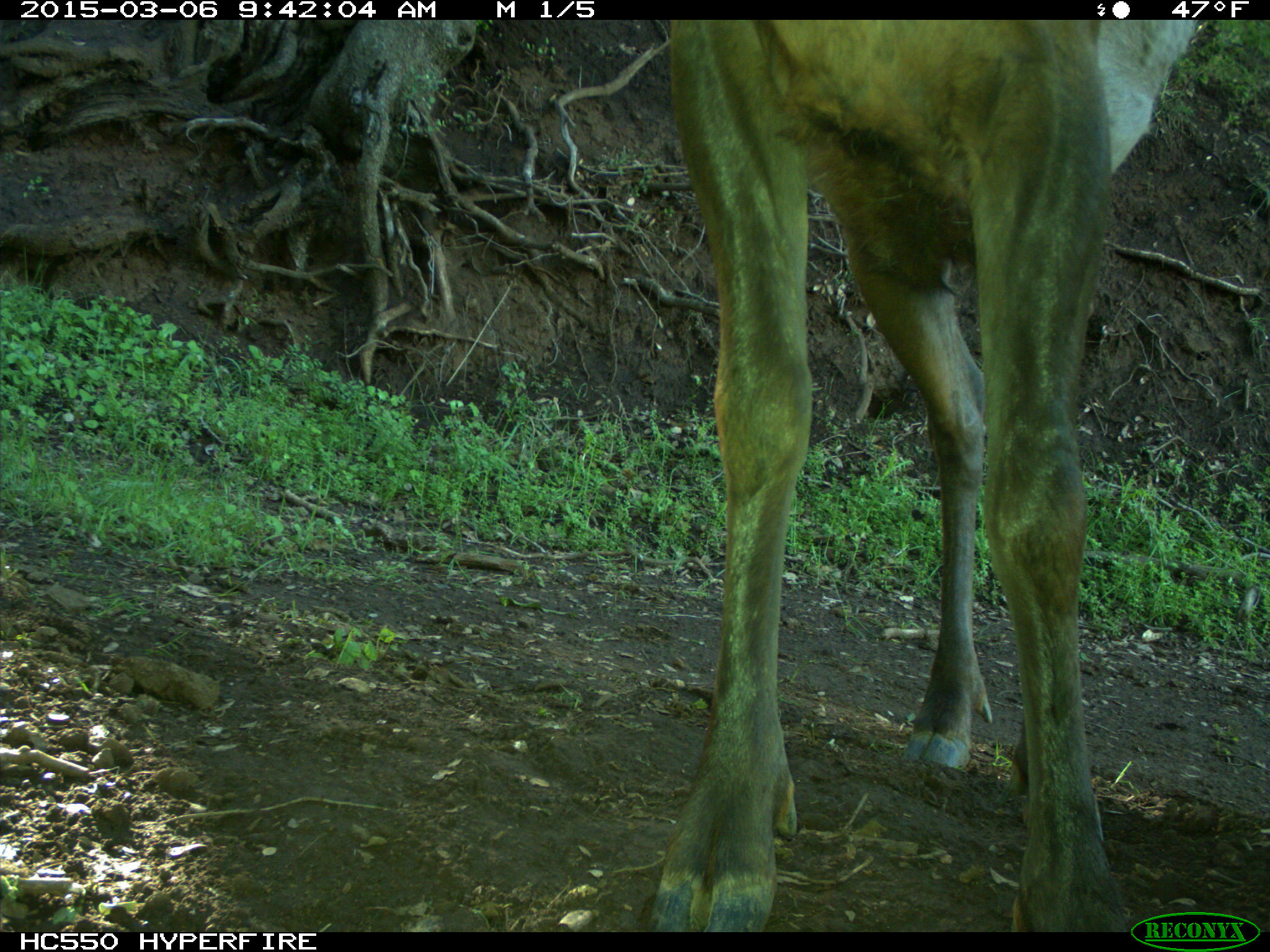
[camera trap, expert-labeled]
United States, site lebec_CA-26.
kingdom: Animalia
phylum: Chordata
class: Mammalia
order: Artiodactyla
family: Cervidae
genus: Cervus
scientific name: Cervus canadensis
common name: elk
Cervus canadensis (elk).